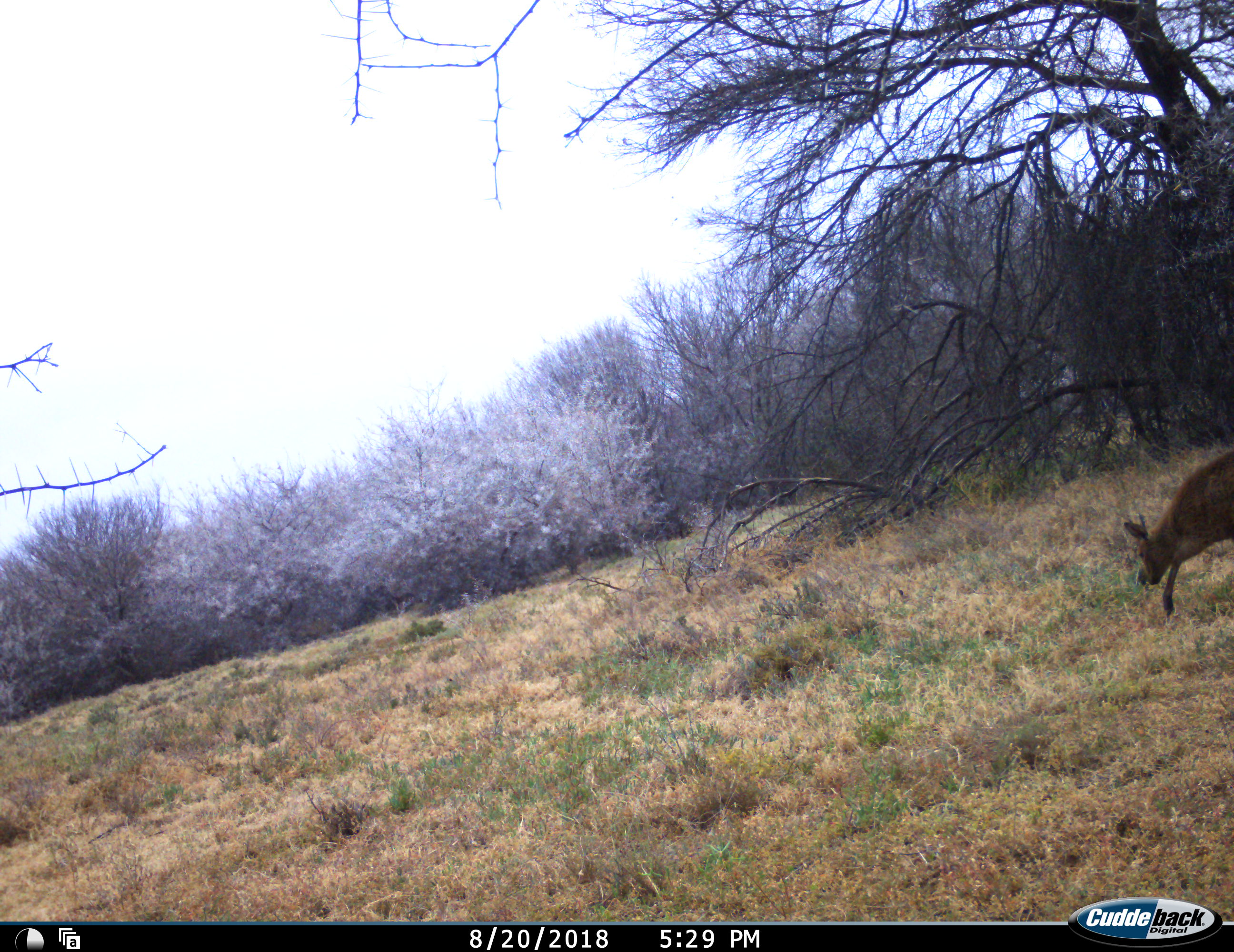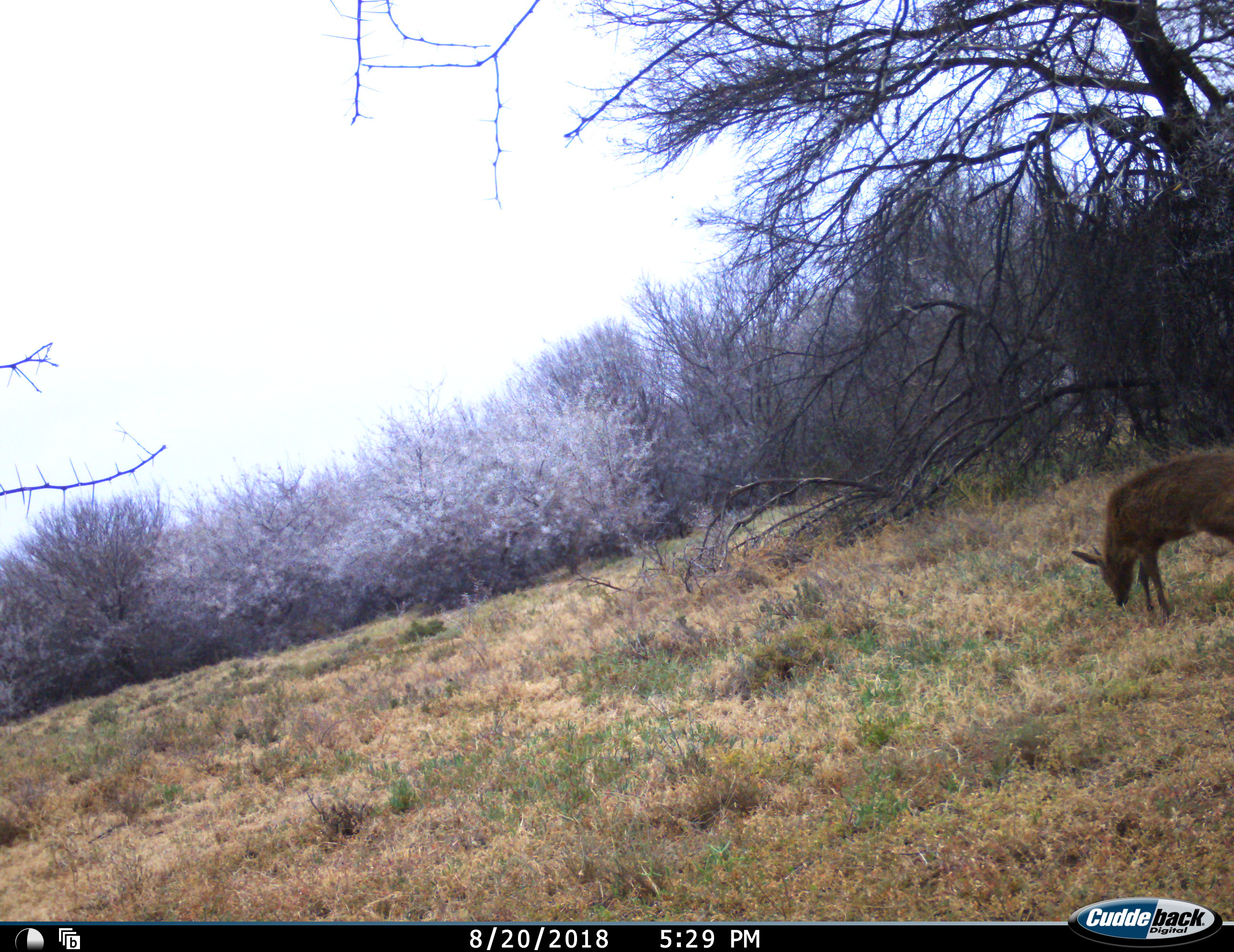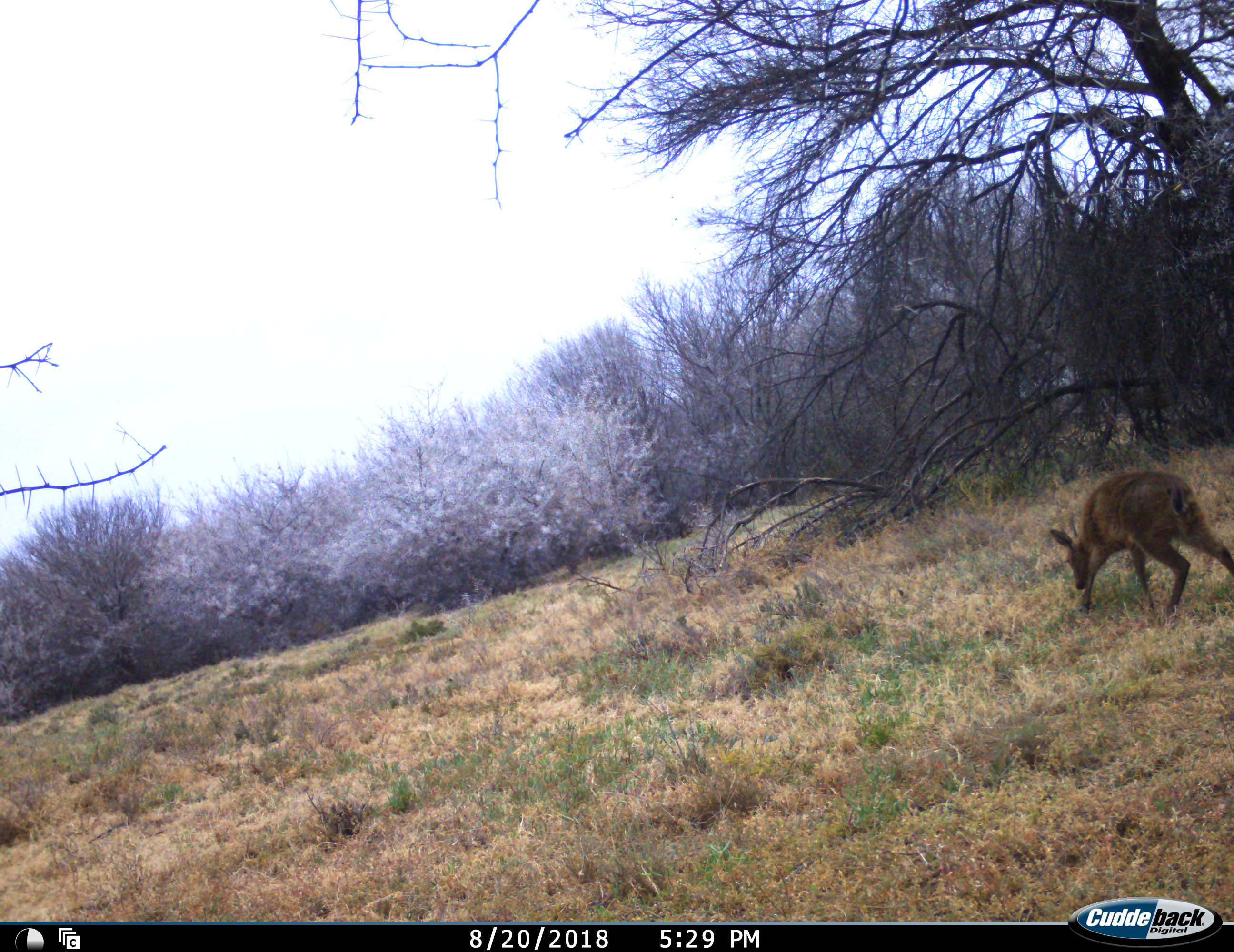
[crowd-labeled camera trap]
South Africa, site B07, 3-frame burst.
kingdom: Animalia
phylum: Chordata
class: Mammalia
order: Artiodactyla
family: Bovidae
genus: Sylvicapra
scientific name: Sylvicapra grimmia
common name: common grey duiker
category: duikercommongrey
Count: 1.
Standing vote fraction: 12%.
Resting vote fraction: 0%.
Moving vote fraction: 88%.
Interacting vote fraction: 0%.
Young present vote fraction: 0%.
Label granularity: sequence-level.